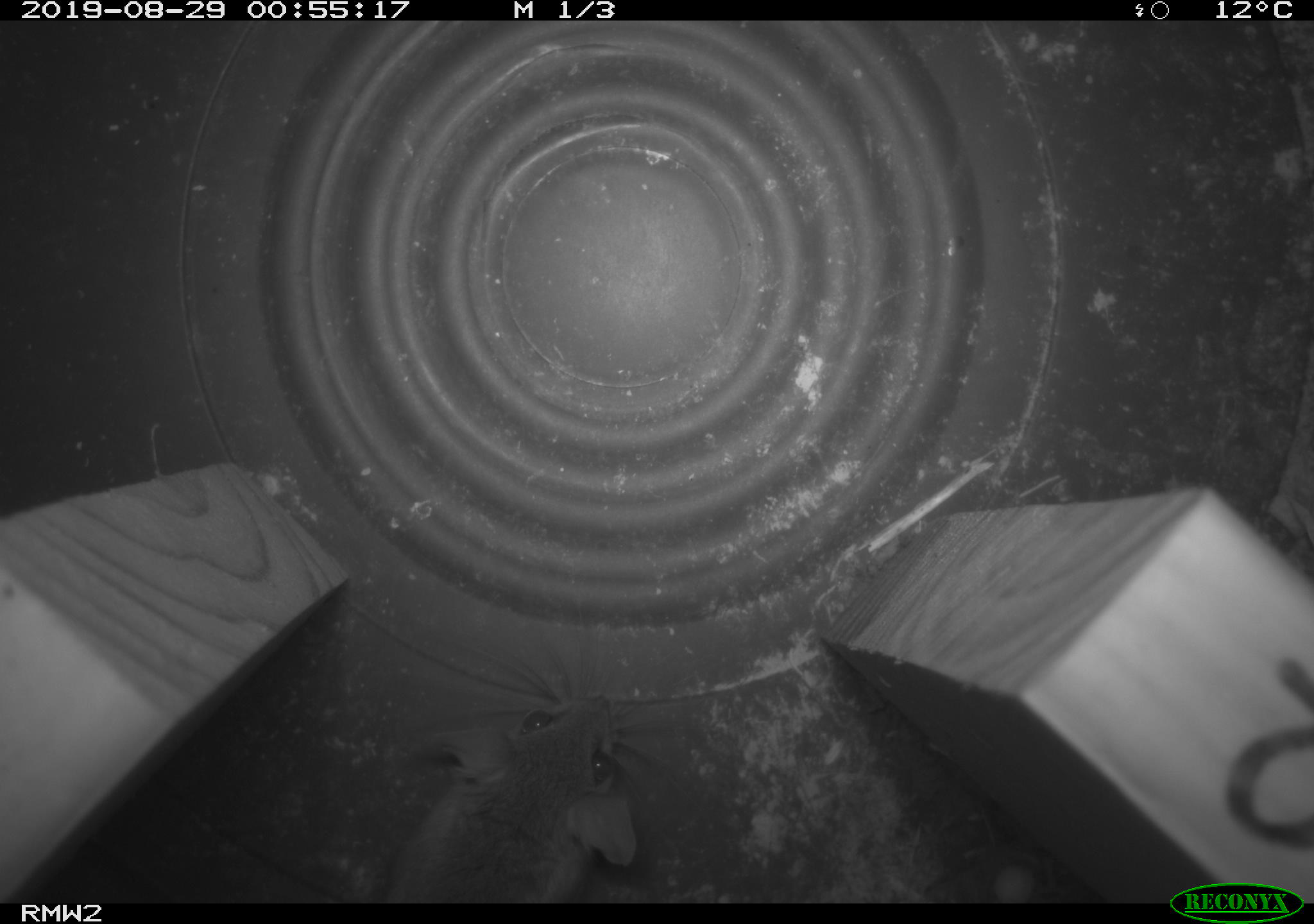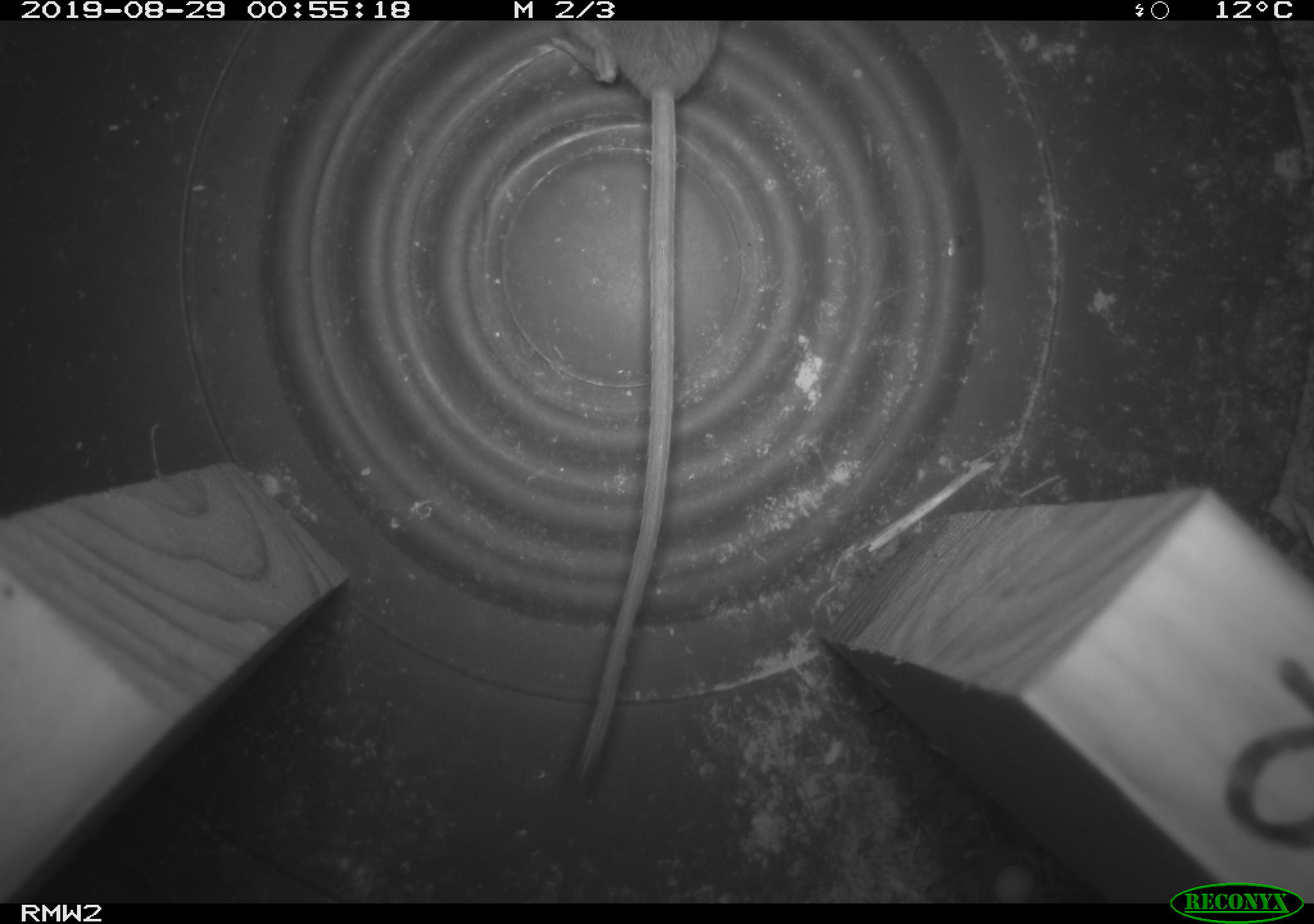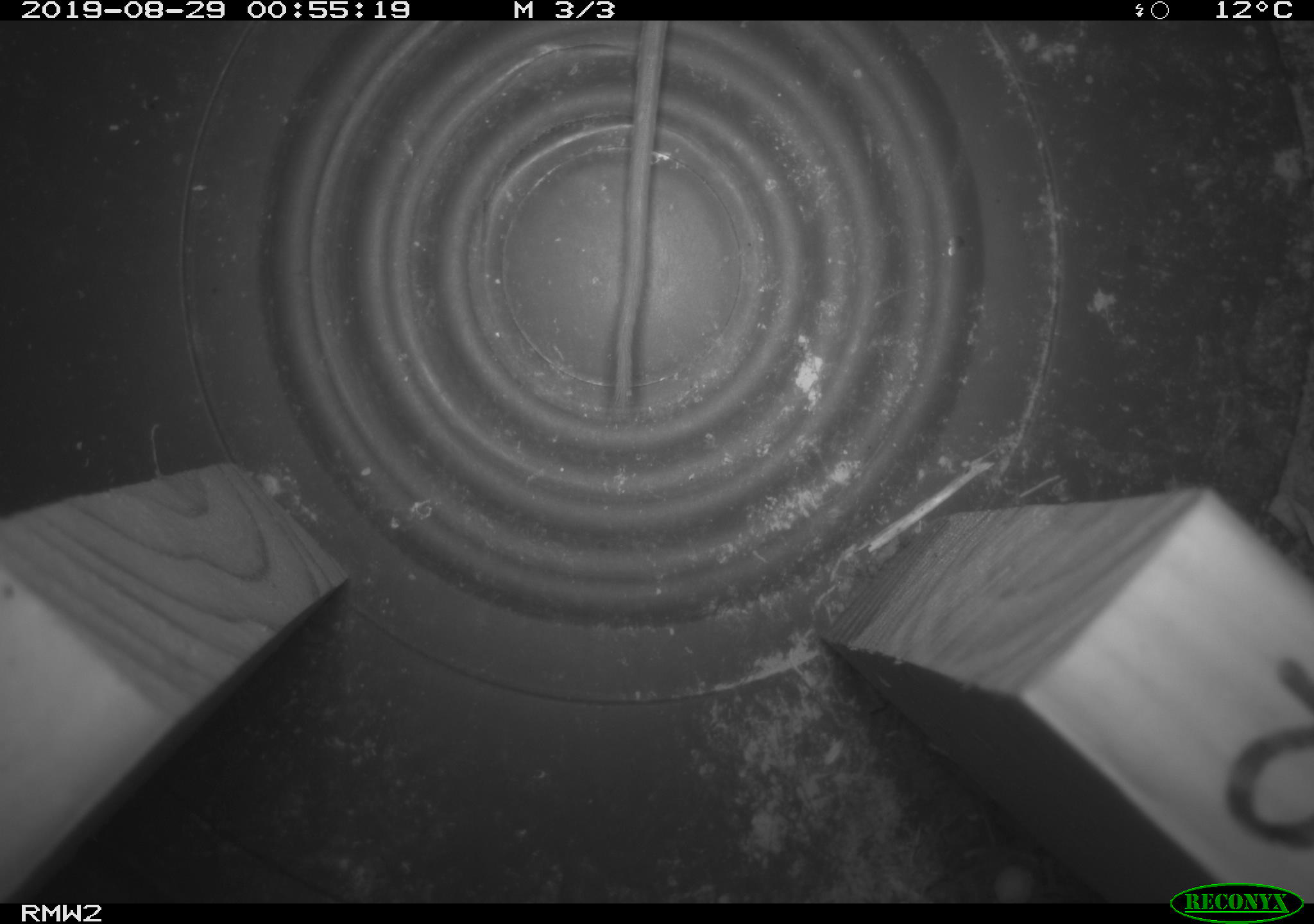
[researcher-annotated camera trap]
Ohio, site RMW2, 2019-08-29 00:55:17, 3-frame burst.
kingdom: Animalia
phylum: Chordata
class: Mammalia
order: Rodentia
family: Cricetidae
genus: Peromyscus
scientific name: Peromyscus leucopus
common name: white-footed mouse